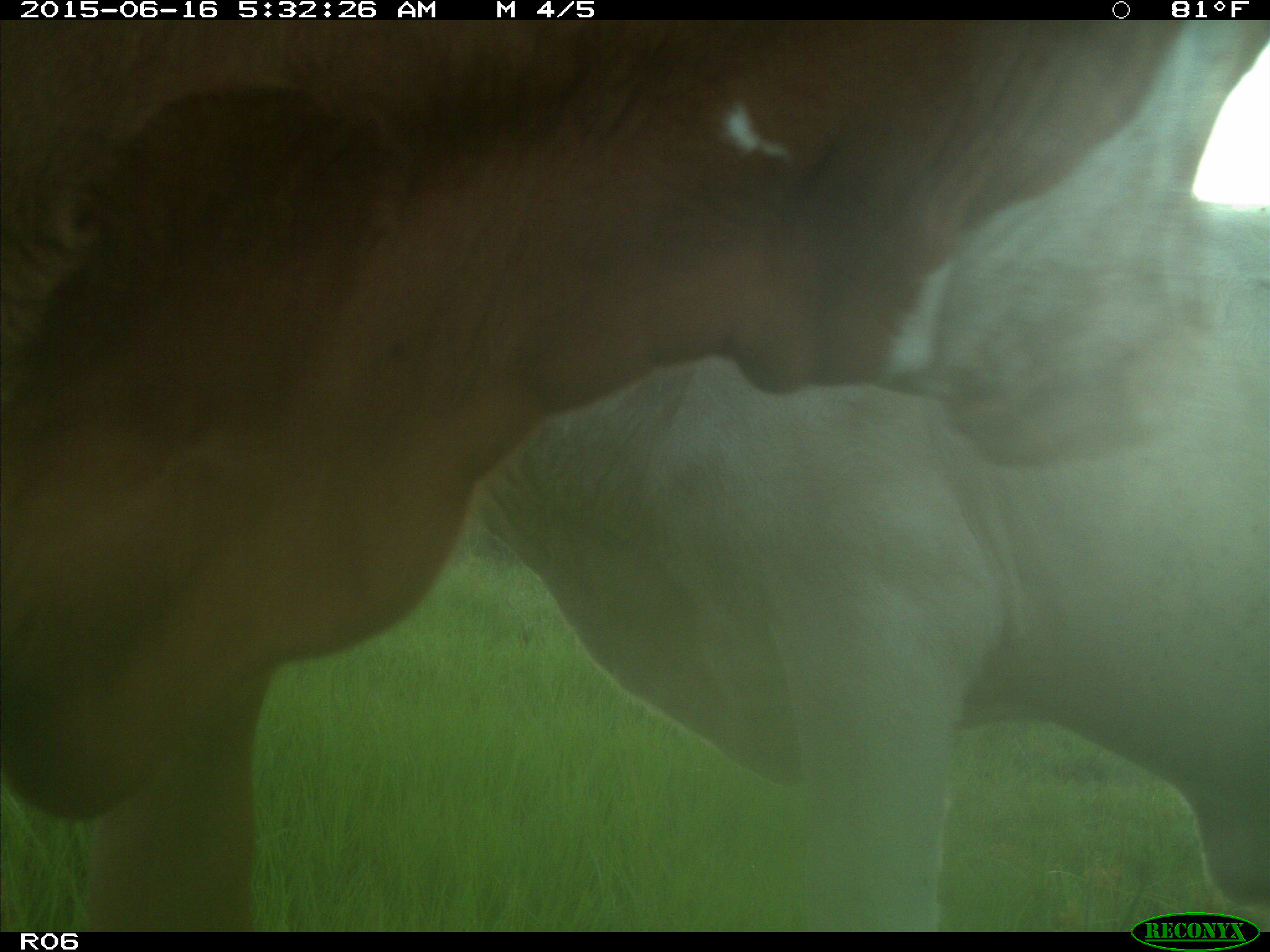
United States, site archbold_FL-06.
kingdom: Animalia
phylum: Chordata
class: Mammalia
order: Artiodactyla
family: Bovidae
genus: Bos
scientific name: Bos taurus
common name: domestic cow